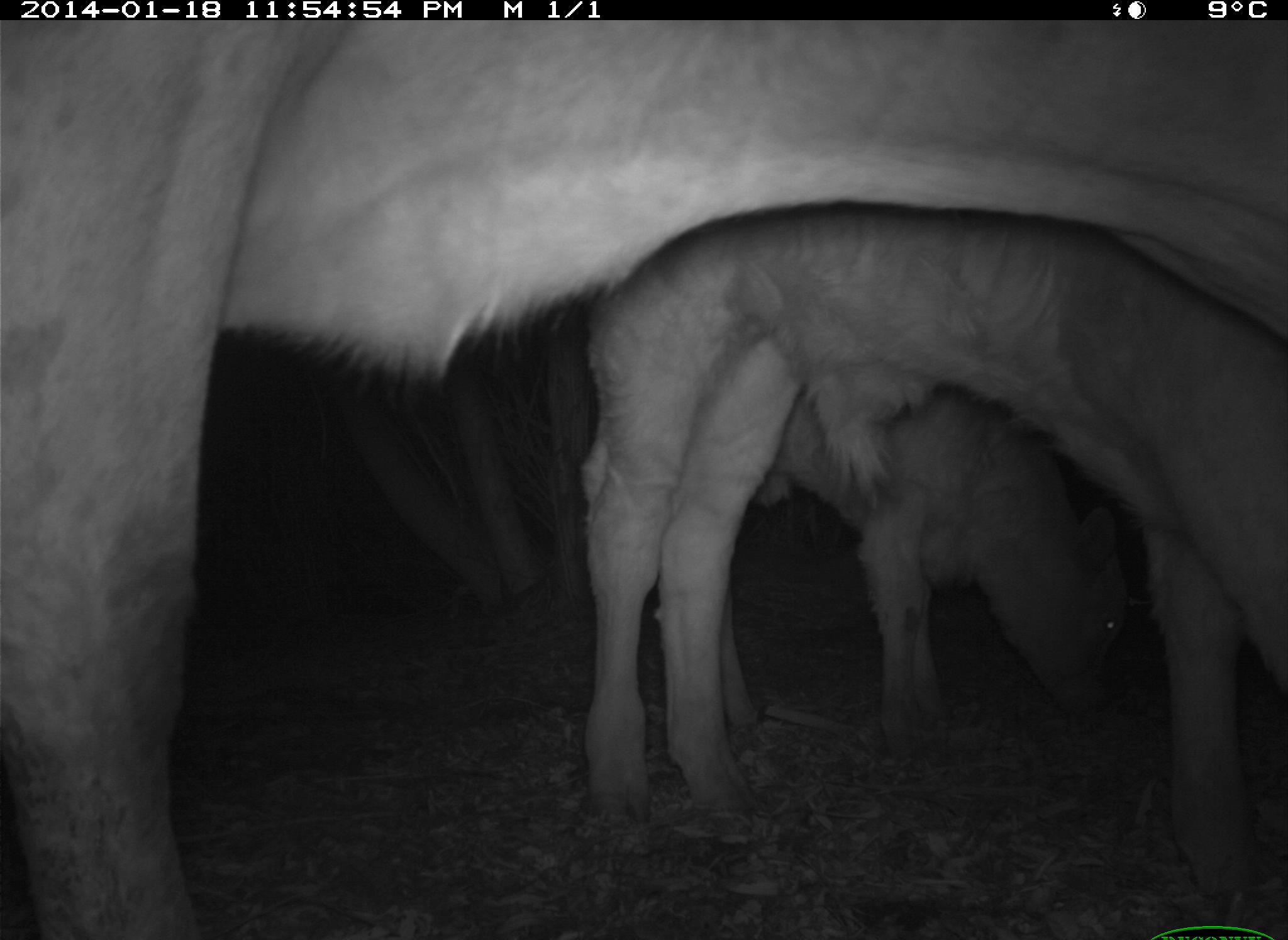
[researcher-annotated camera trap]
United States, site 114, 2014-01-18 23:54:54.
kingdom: Animalia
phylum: Chordata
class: Mammalia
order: Artiodactyla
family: Bovidae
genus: Bos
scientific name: Bos taurus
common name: cow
Cow (Bos taurus).